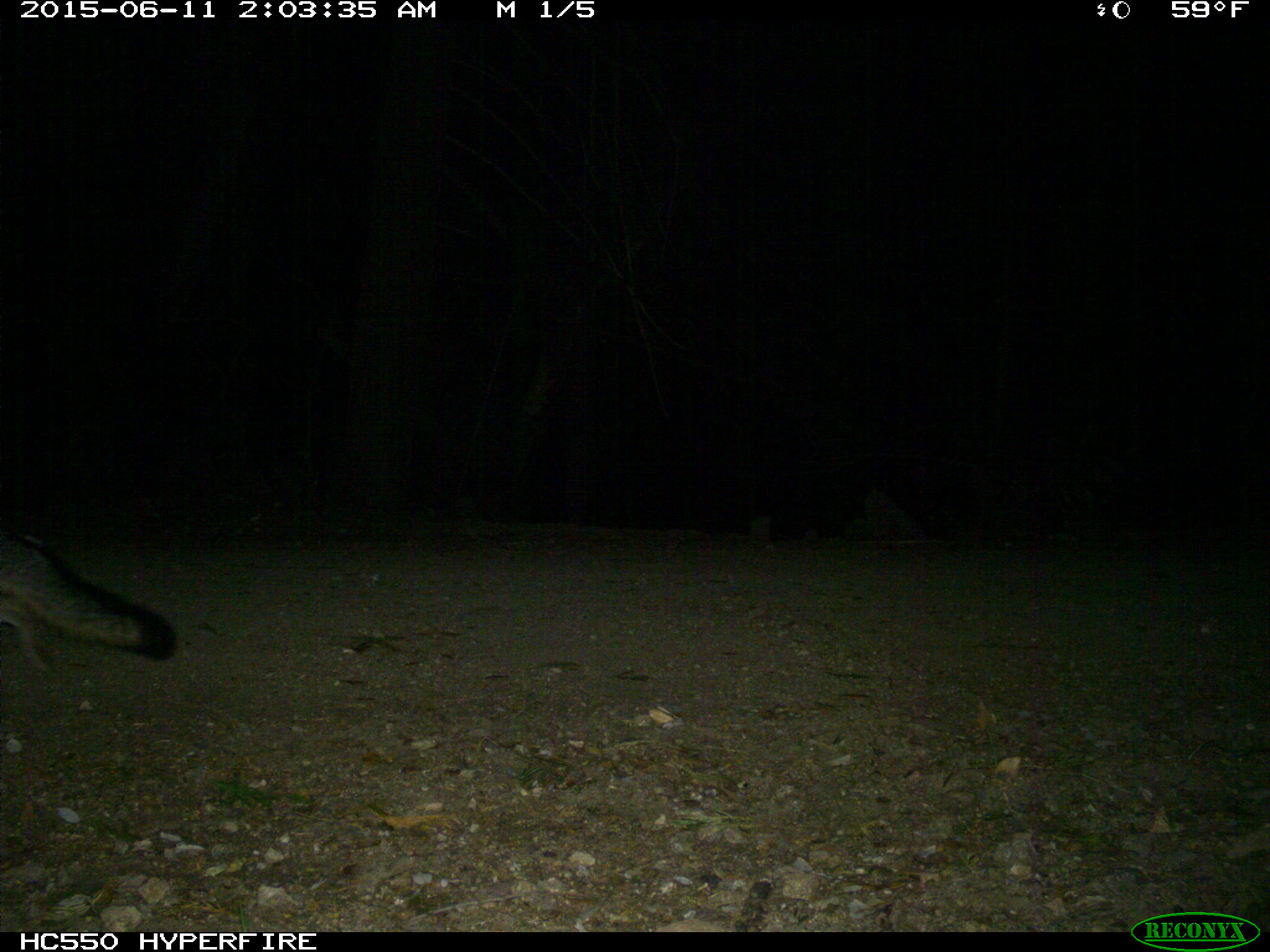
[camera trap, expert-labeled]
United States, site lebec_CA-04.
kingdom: Animalia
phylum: Chordata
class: Mammalia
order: Carnivora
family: Canidae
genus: Urocyon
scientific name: Urocyon cinereoargenteus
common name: gray fox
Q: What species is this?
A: Urocyon cinereoargenteus (gray fox).